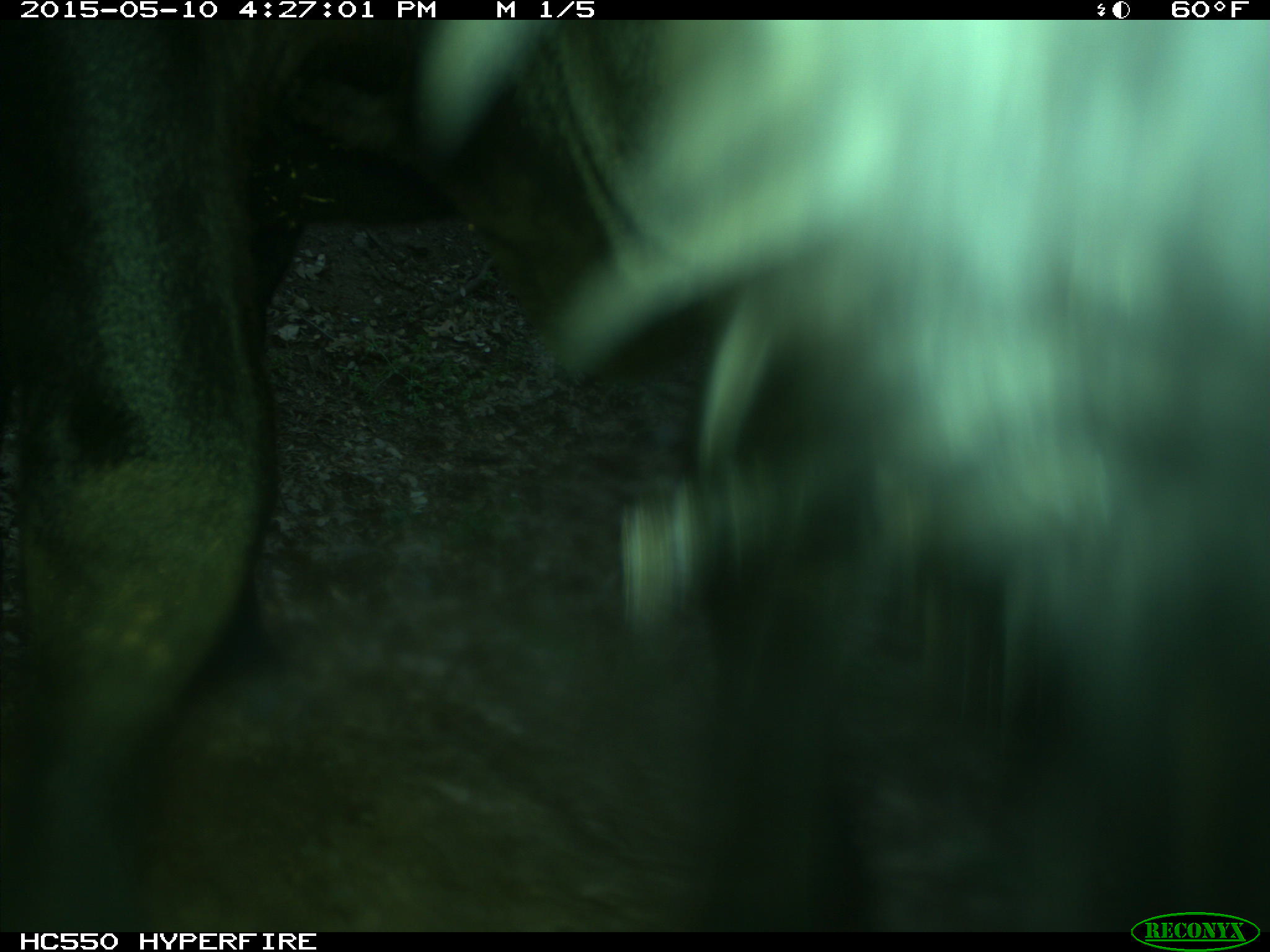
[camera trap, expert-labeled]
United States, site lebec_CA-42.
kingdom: Animalia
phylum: Chordata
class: Mammalia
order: Artiodactyla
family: Bovidae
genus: Bos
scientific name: Bos taurus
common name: domestic cow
Bos taurus (domestic cow).